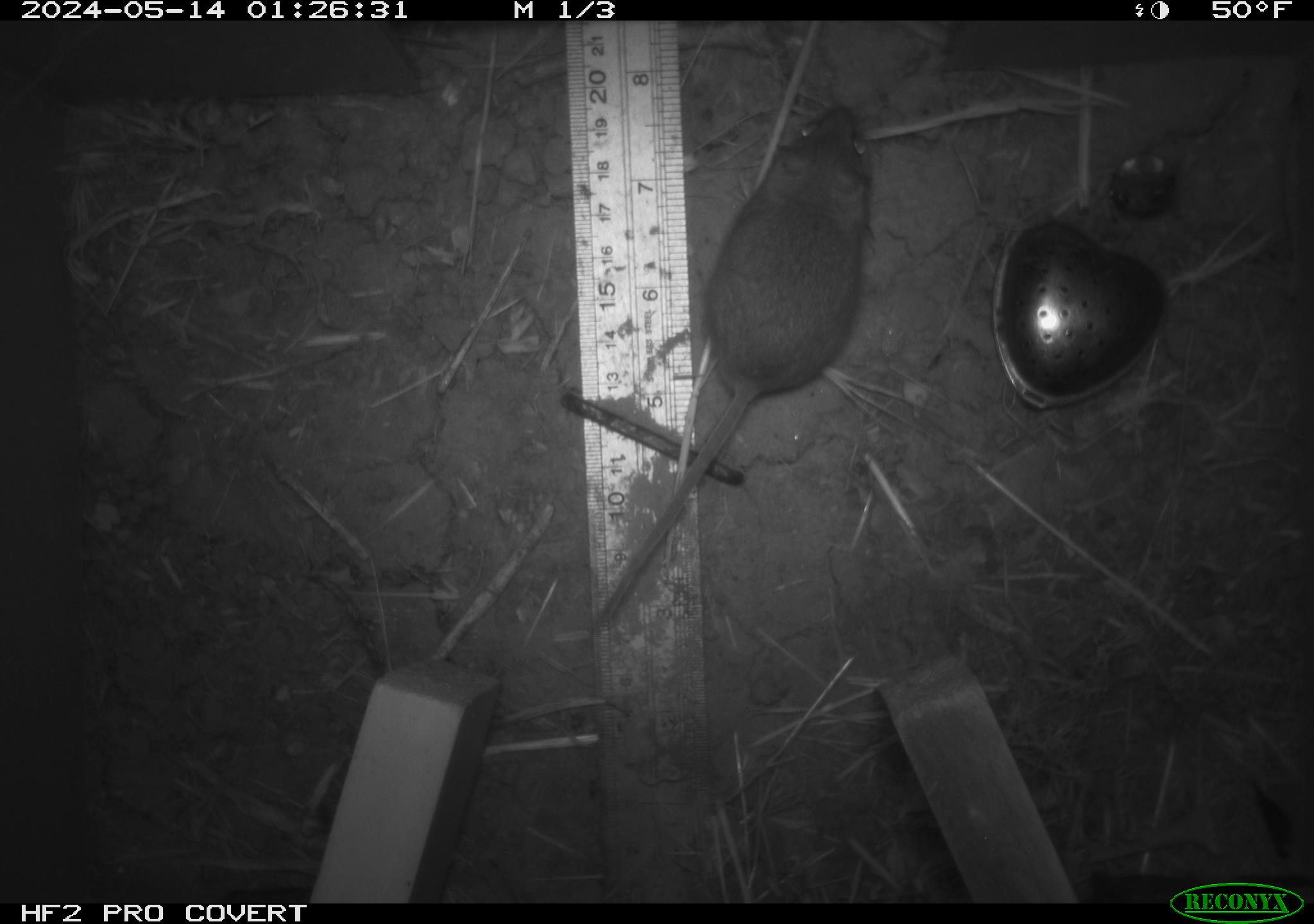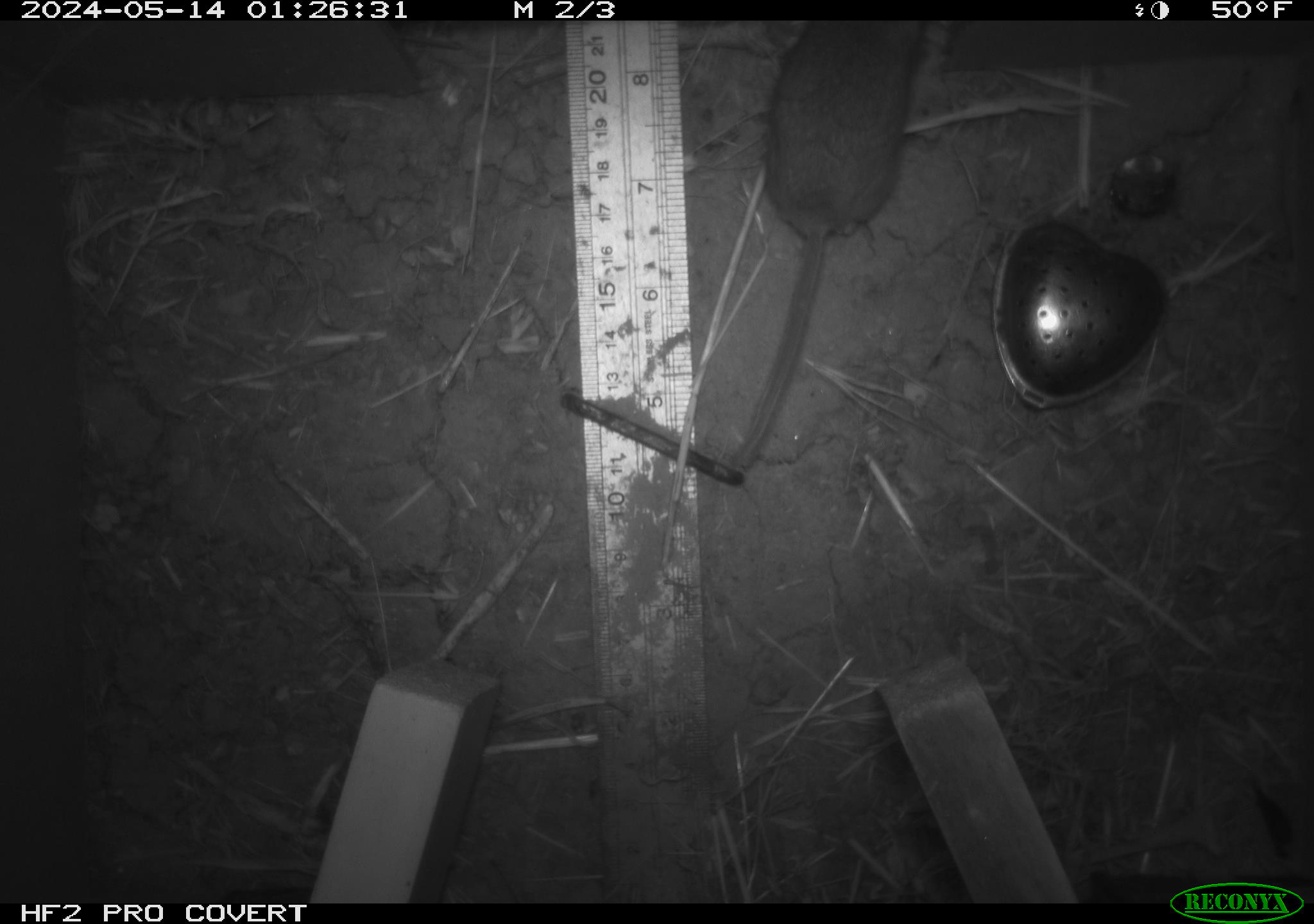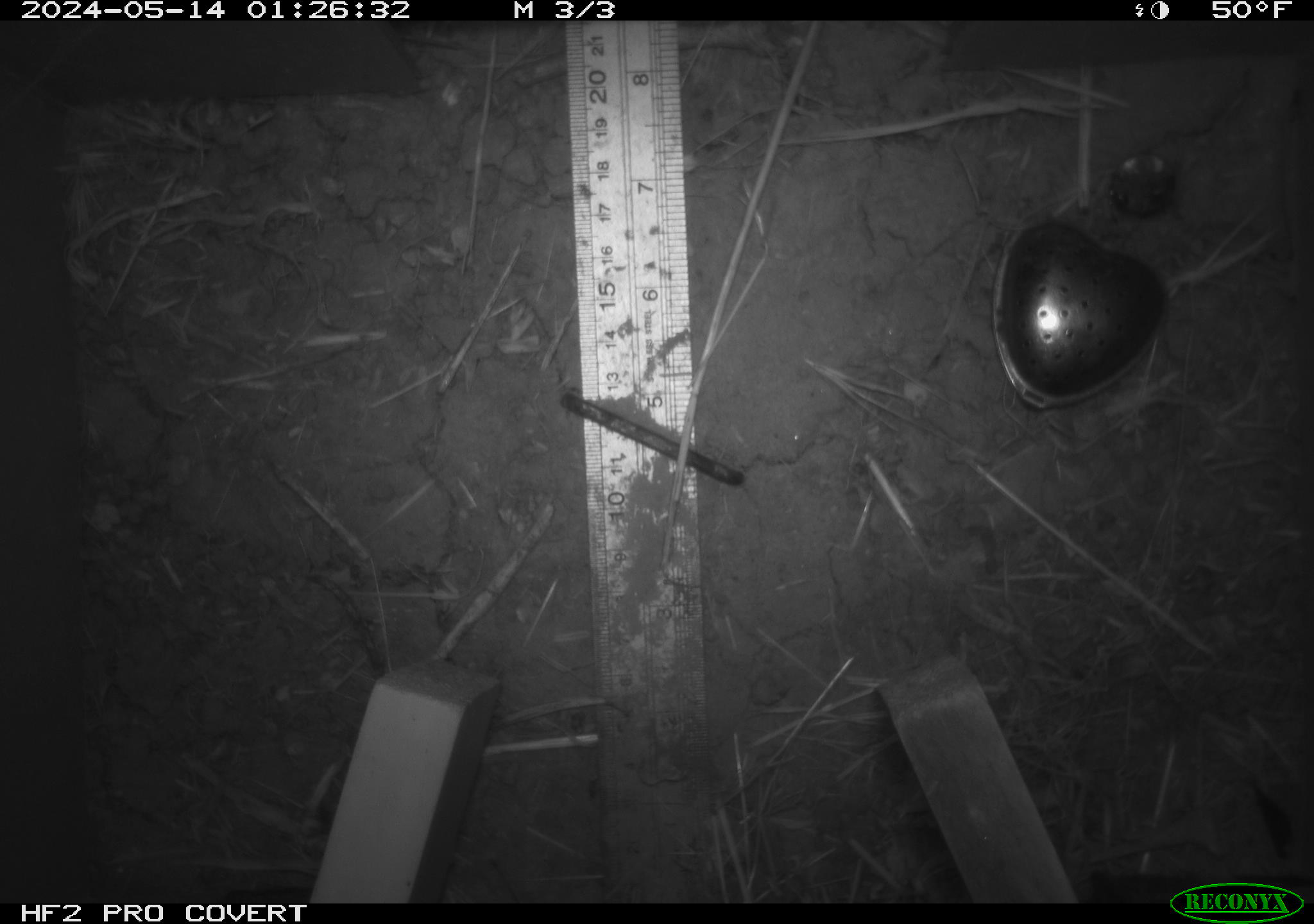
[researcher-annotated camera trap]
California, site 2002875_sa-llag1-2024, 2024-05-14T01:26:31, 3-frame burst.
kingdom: Animalia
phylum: Chordata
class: Mammalia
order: Rodentia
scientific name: Rodentia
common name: mouse species